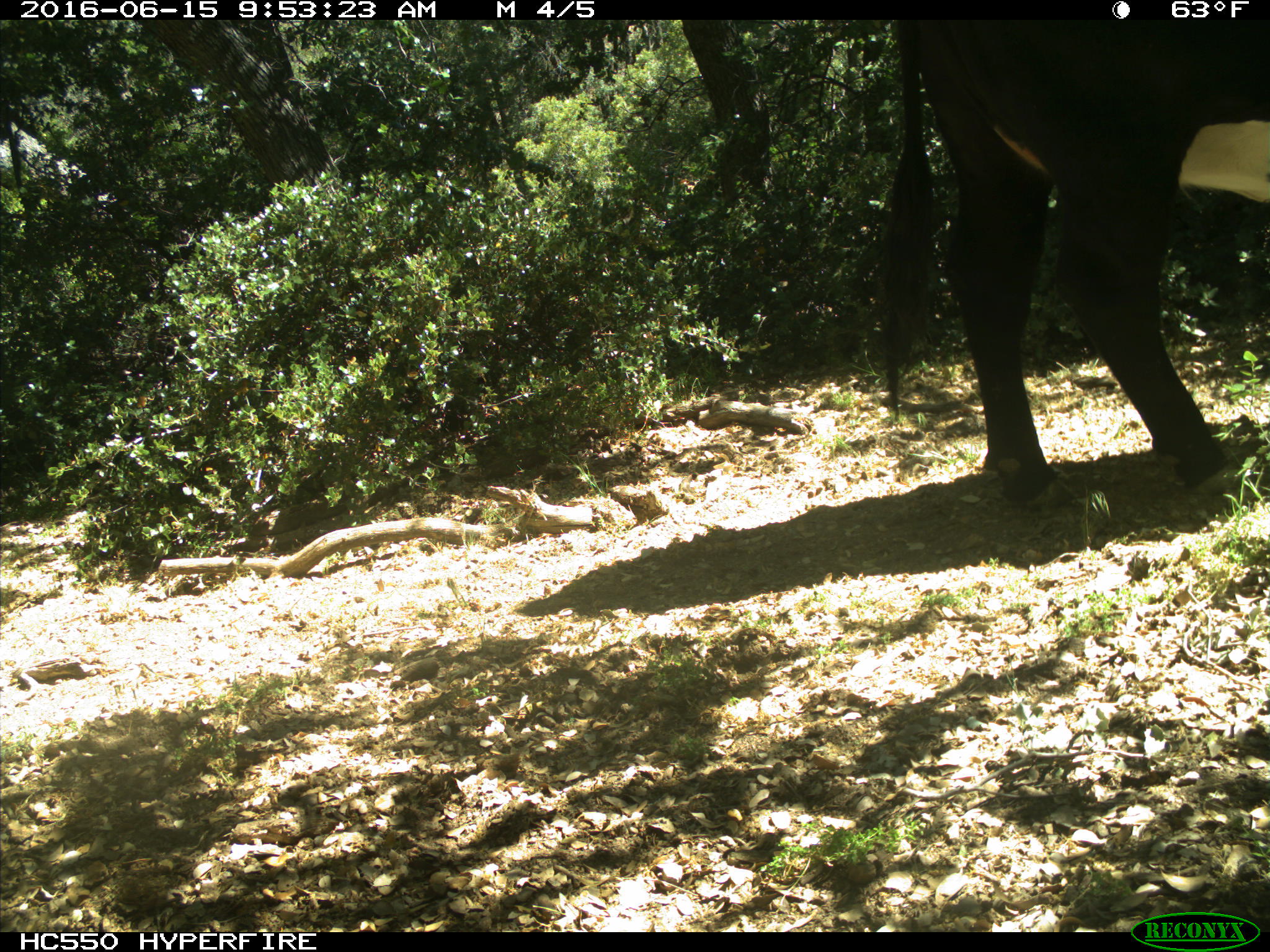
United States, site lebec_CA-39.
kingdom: Animalia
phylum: Chordata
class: Mammalia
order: Artiodactyla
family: Bovidae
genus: Bos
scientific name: Bos taurus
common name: domestic cow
Bos taurus (domestic cow).